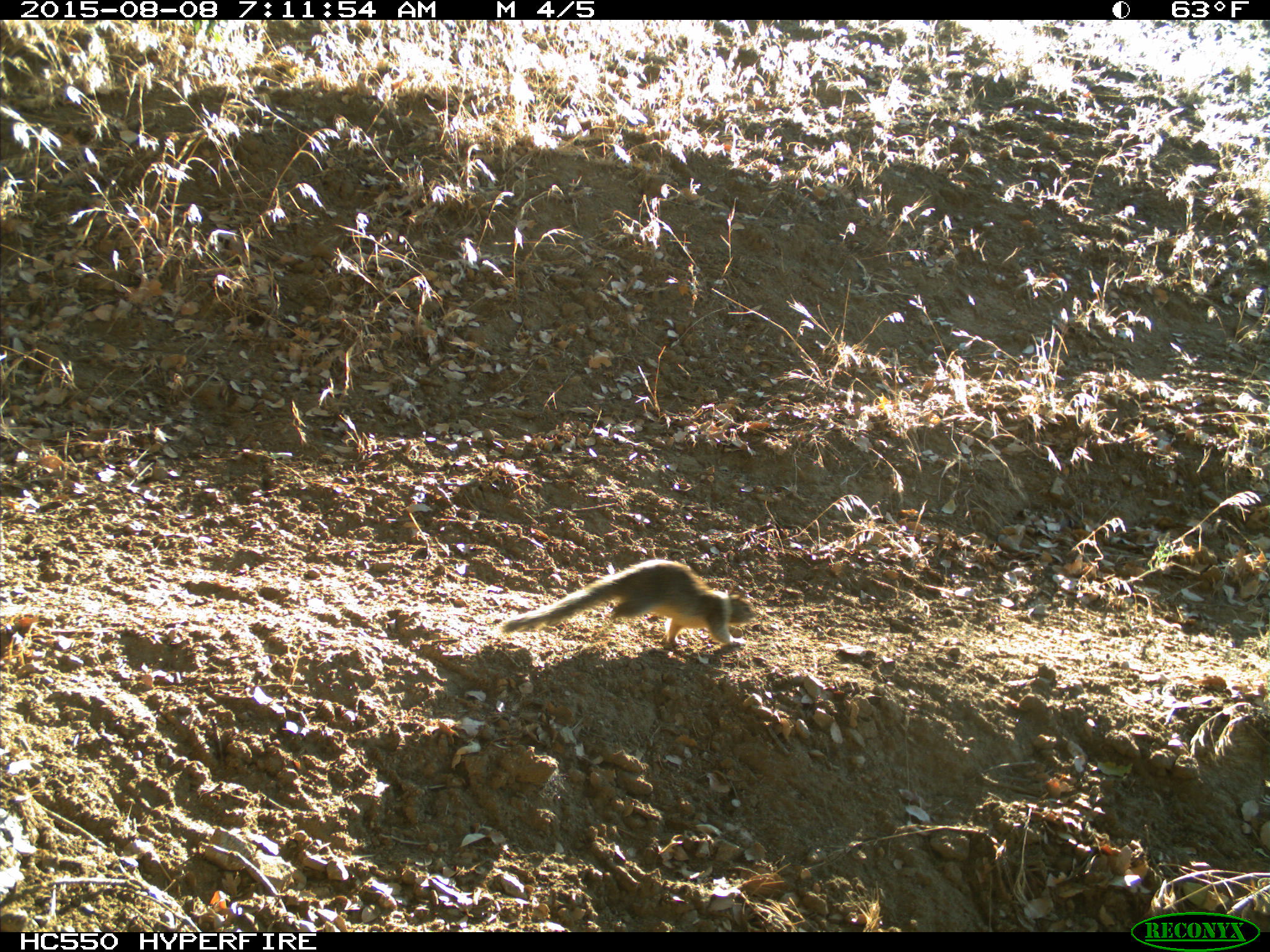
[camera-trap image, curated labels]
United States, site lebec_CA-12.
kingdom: Animalia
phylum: Chordata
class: Mammalia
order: Rodentia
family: Sciuridae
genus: Otospermophilus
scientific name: Otospermophilus beecheyi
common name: california ground squirrel